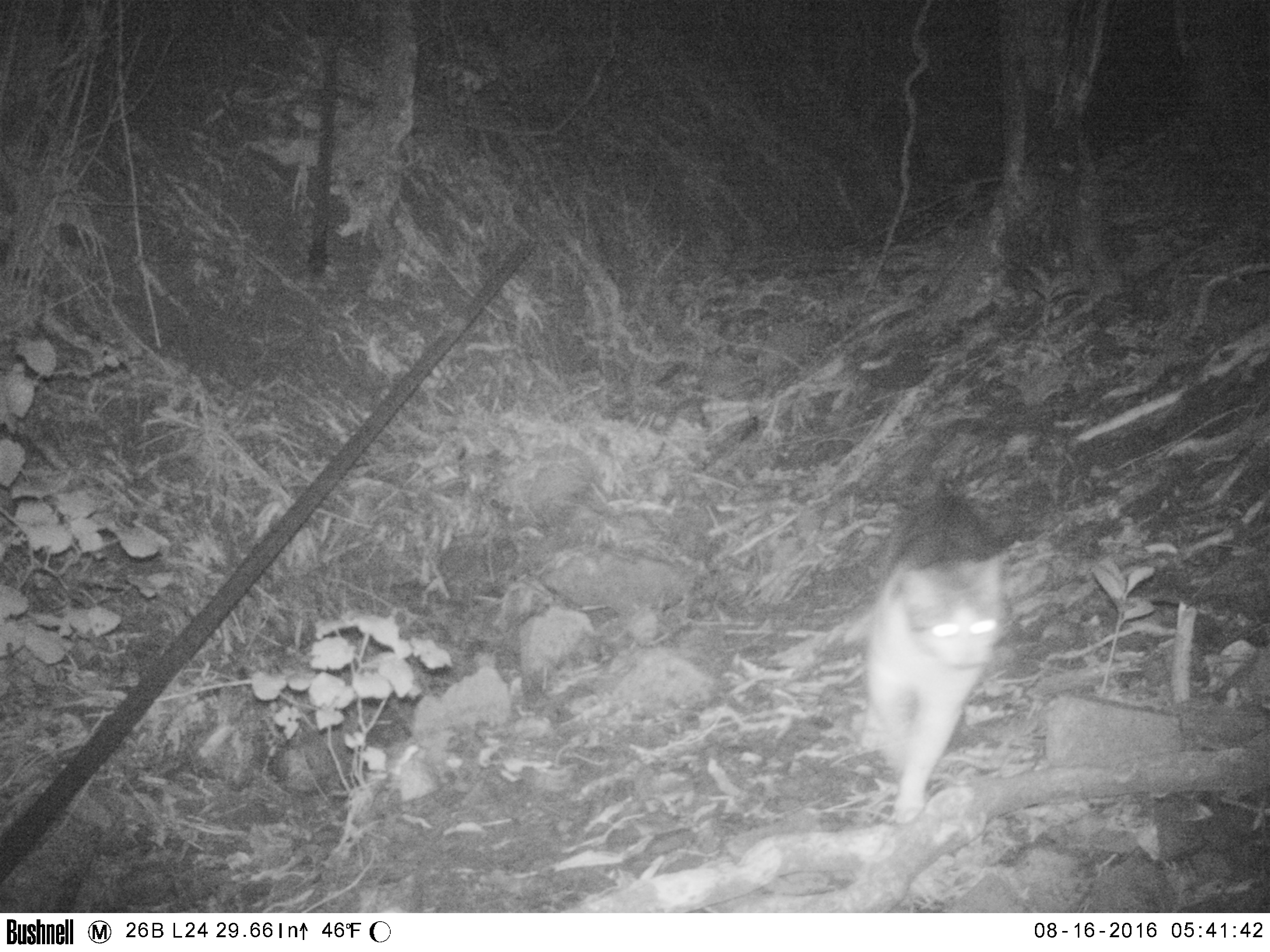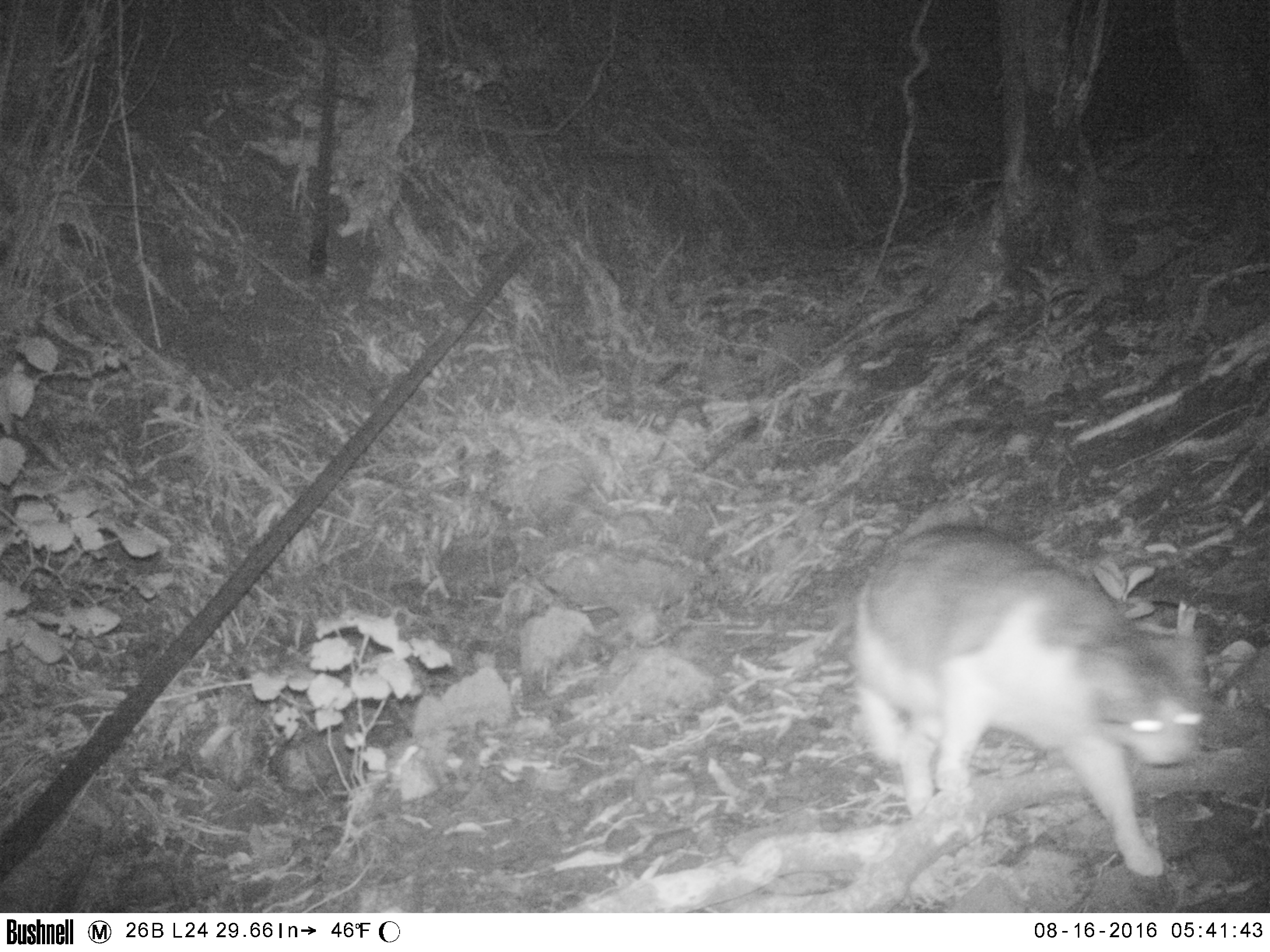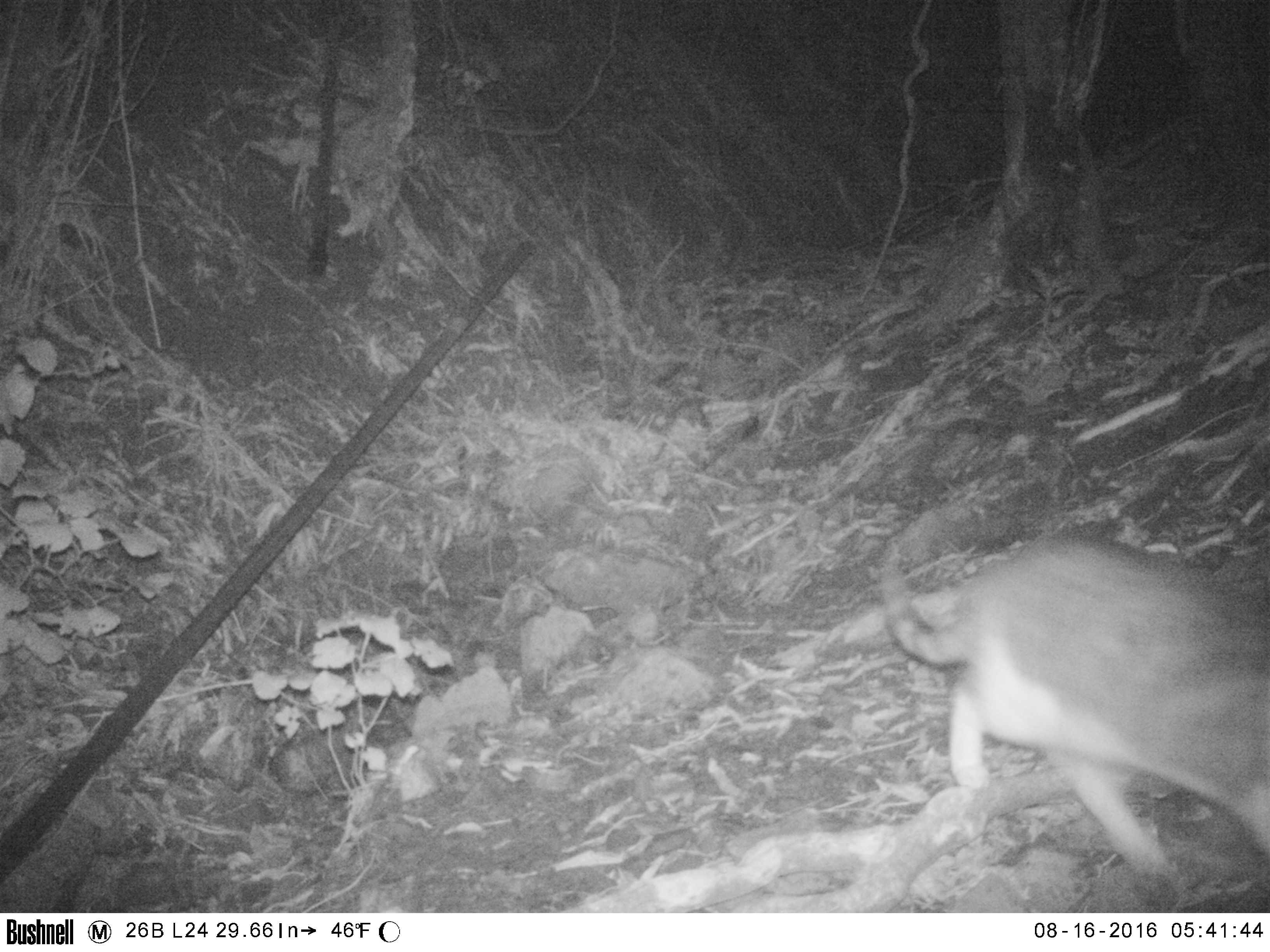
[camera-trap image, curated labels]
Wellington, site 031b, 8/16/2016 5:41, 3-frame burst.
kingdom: Animalia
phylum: Chordata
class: Mammalia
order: Carnivora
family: Felidae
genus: Felis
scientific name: Felis catus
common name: cat